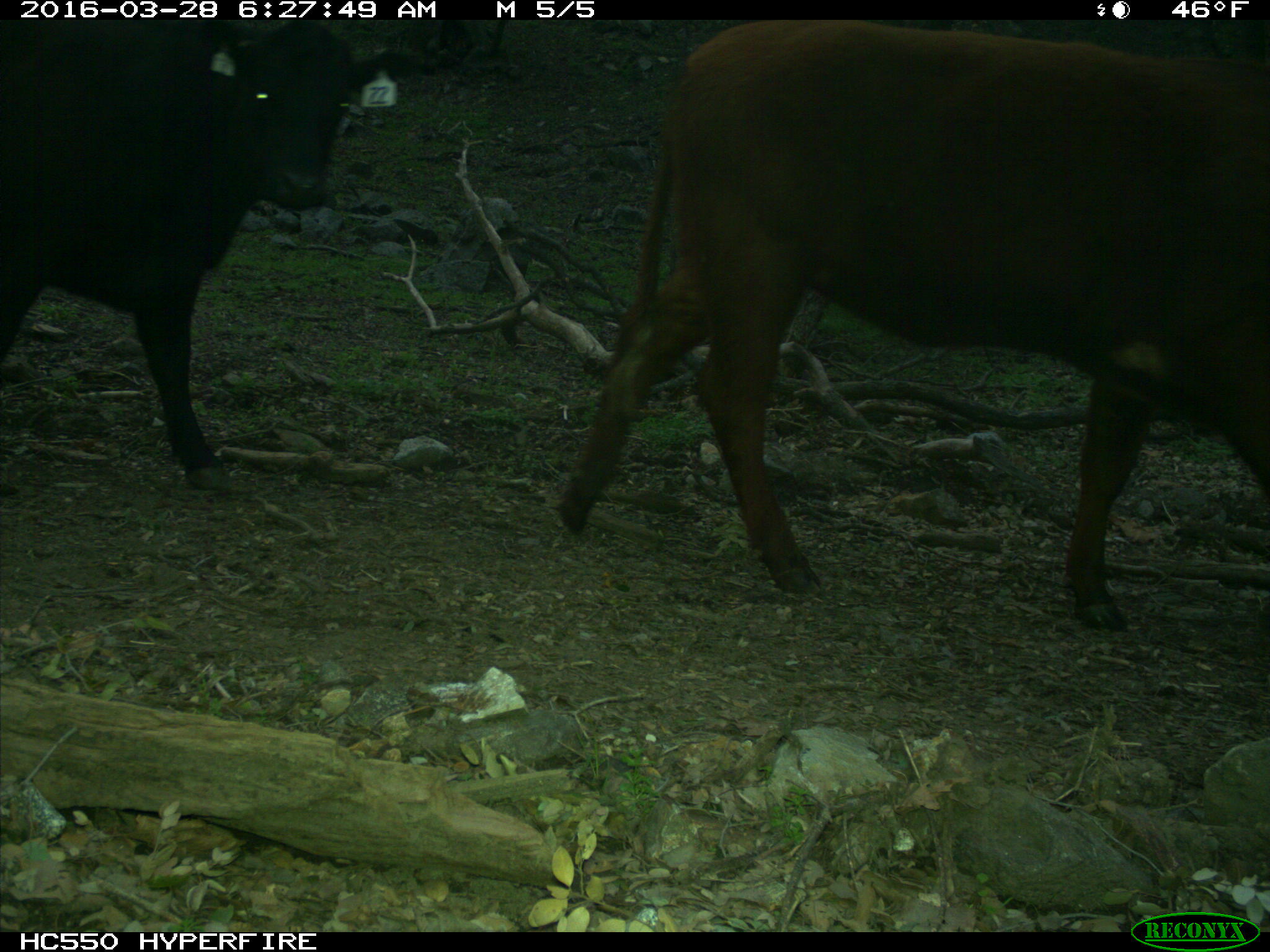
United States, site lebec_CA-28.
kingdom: Animalia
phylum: Chordata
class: Mammalia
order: Artiodactyla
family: Bovidae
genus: Bos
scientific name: Bos taurus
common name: domestic cow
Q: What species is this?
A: Bos taurus (domestic cow).